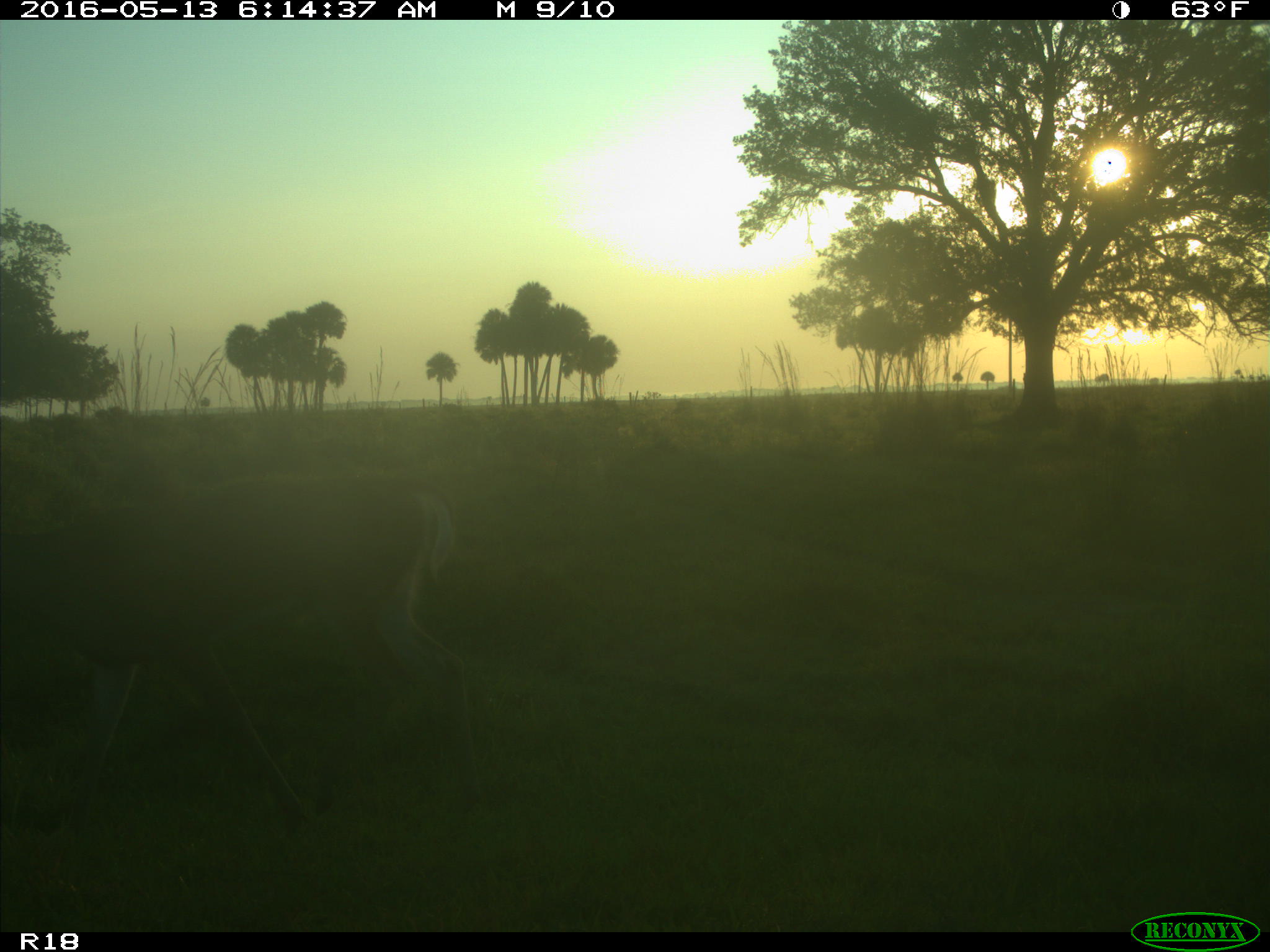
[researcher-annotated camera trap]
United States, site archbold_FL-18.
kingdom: Animalia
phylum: Chordata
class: Mammalia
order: Artiodactyla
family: Cervidae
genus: Odocoileus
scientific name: Odocoileus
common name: deer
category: unidentified deer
Unidentified deer (deer) (Odocoileus).